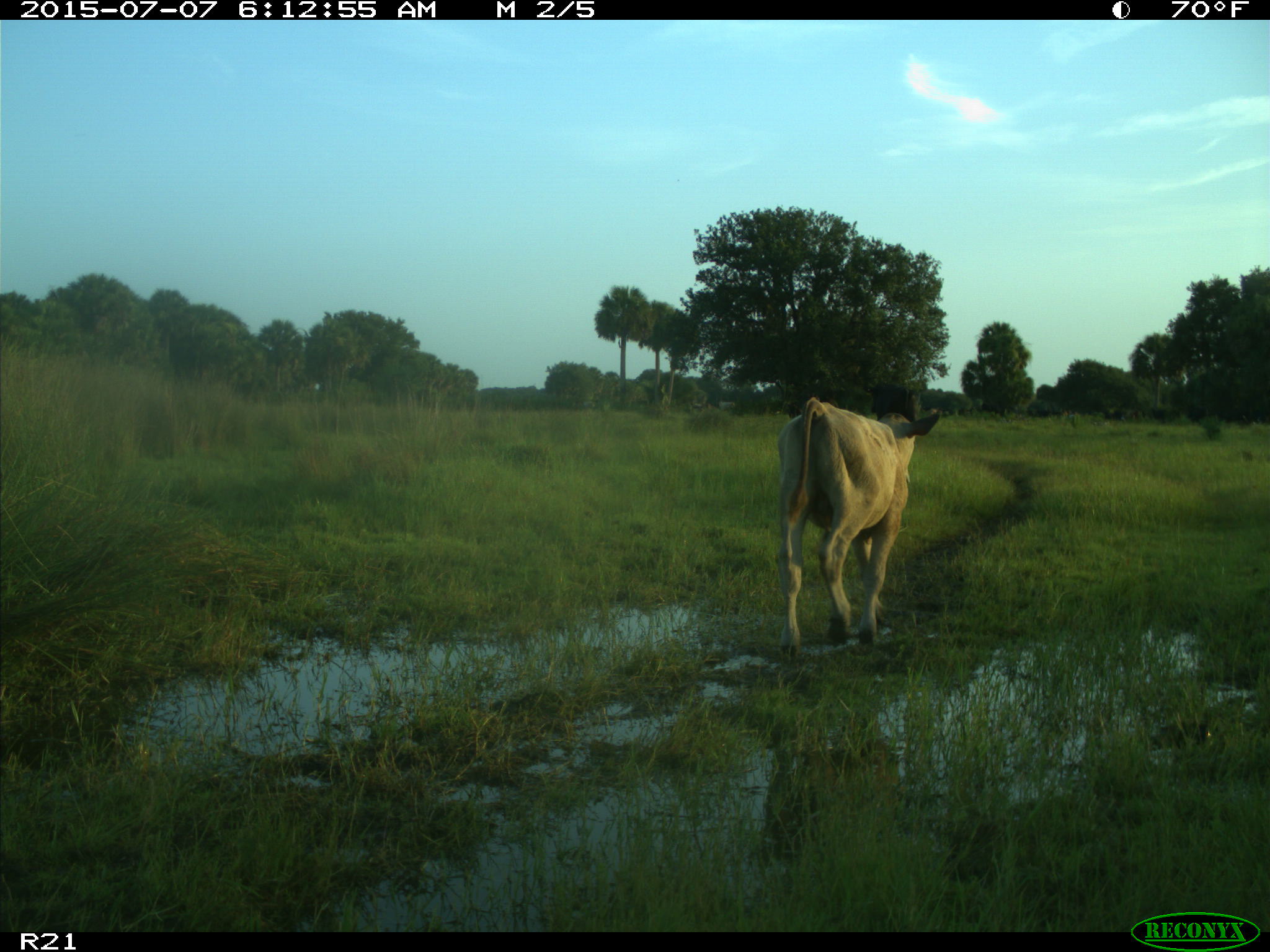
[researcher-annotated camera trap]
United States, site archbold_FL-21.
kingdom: Animalia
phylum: Chordata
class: Mammalia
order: Artiodactyla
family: Bovidae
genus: Bos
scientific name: Bos taurus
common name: domestic cow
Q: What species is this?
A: Bos taurus (domestic cow).